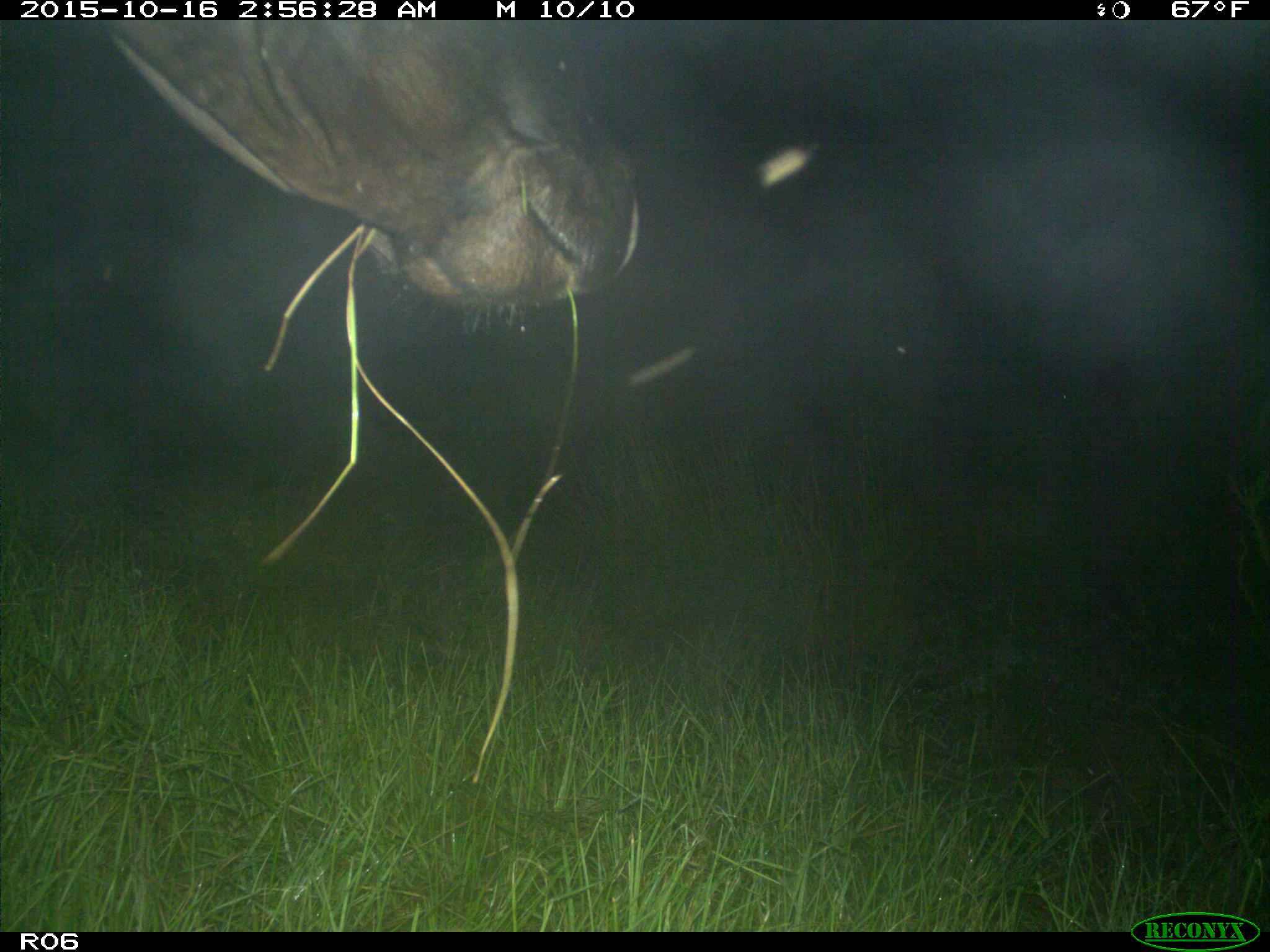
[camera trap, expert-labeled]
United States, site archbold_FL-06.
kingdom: Animalia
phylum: Chordata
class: Mammalia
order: Artiodactyla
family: Bovidae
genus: Bos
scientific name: Bos taurus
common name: domestic cow